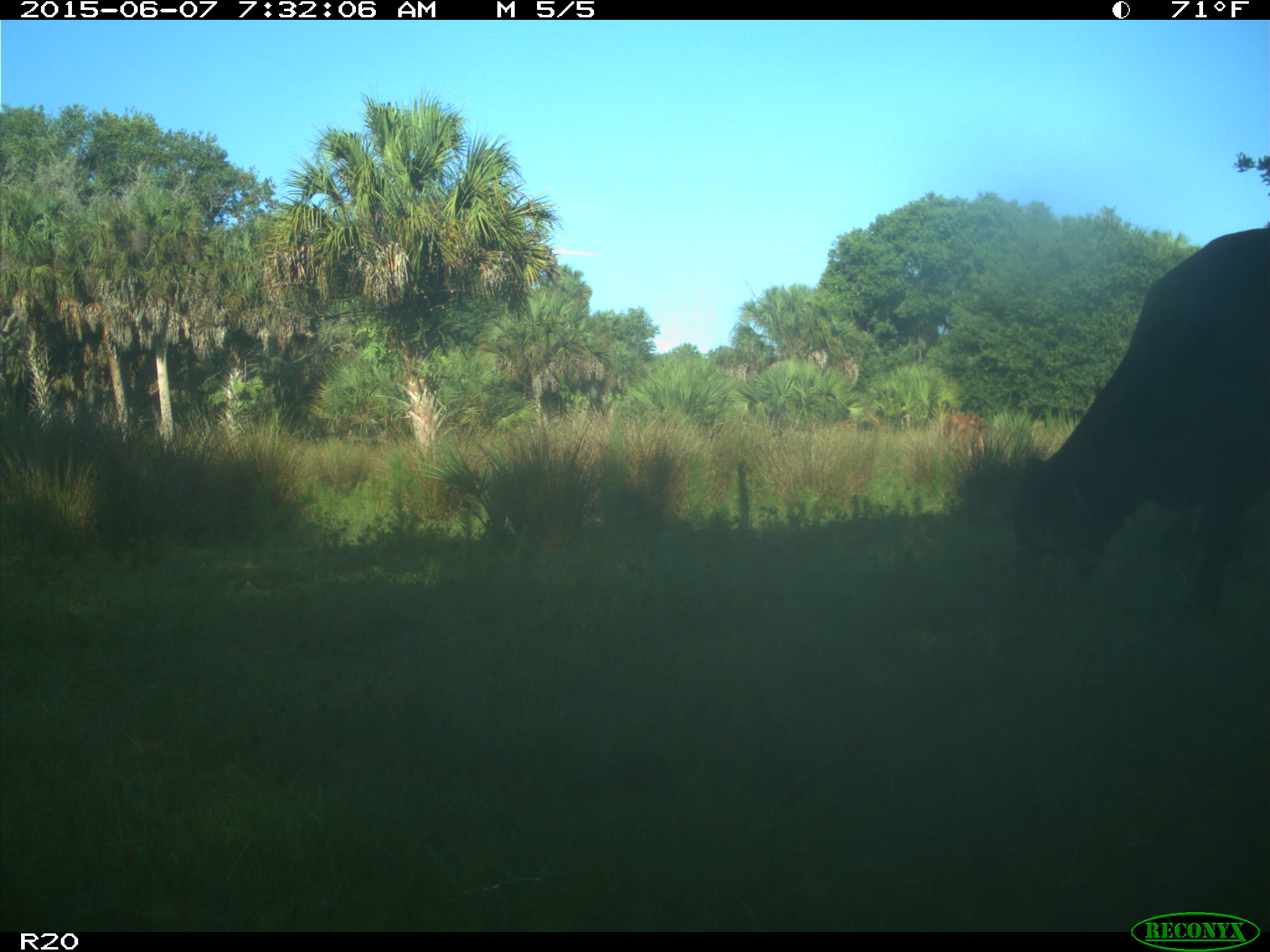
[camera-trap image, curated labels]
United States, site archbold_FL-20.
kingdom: Animalia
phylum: Chordata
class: Mammalia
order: Artiodactyla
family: Bovidae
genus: Bos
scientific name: Bos taurus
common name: domestic cow